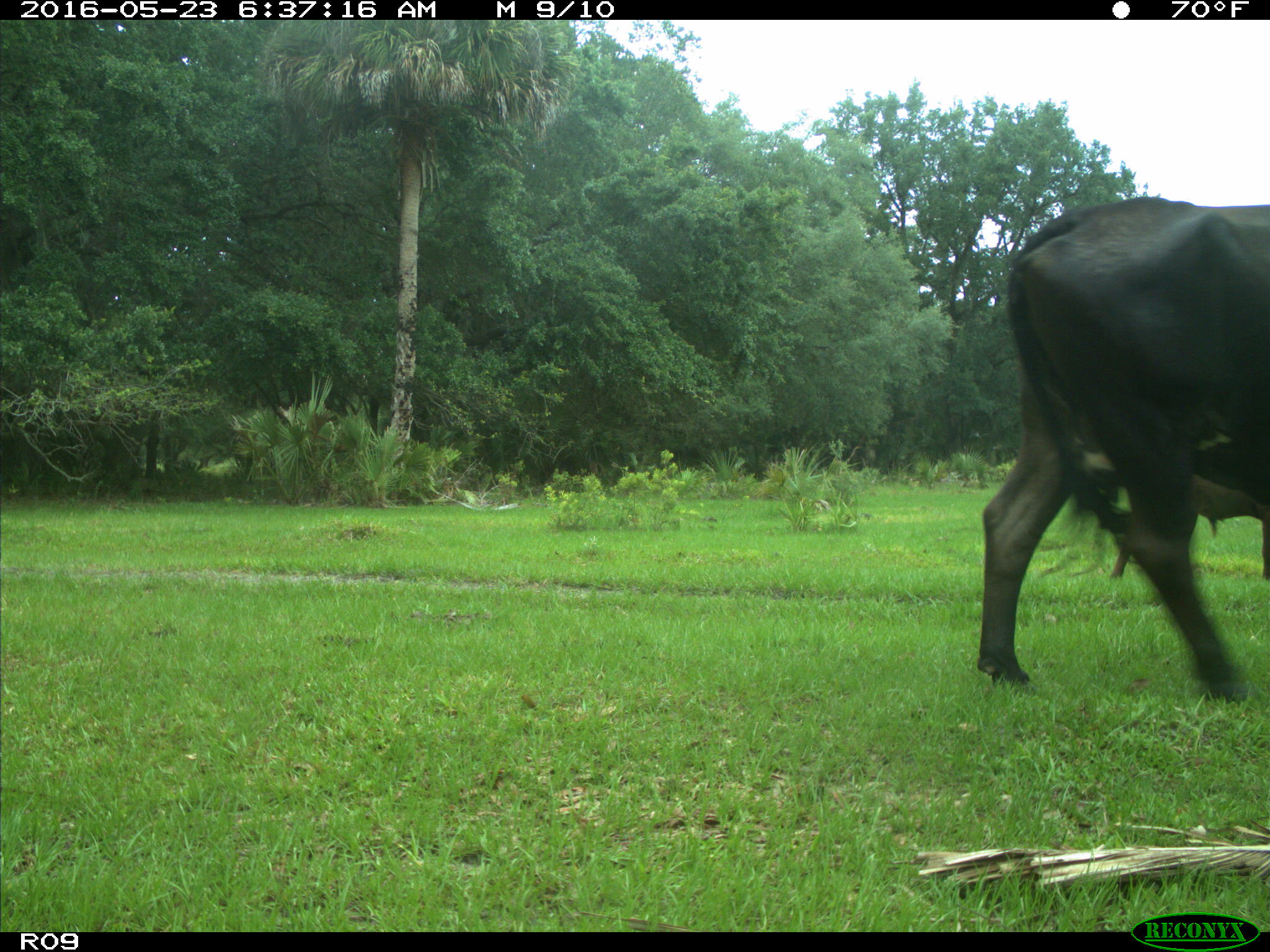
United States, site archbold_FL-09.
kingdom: Animalia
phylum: Chordata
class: Mammalia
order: Artiodactyla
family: Bovidae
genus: Bos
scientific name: Bos taurus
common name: domestic cow